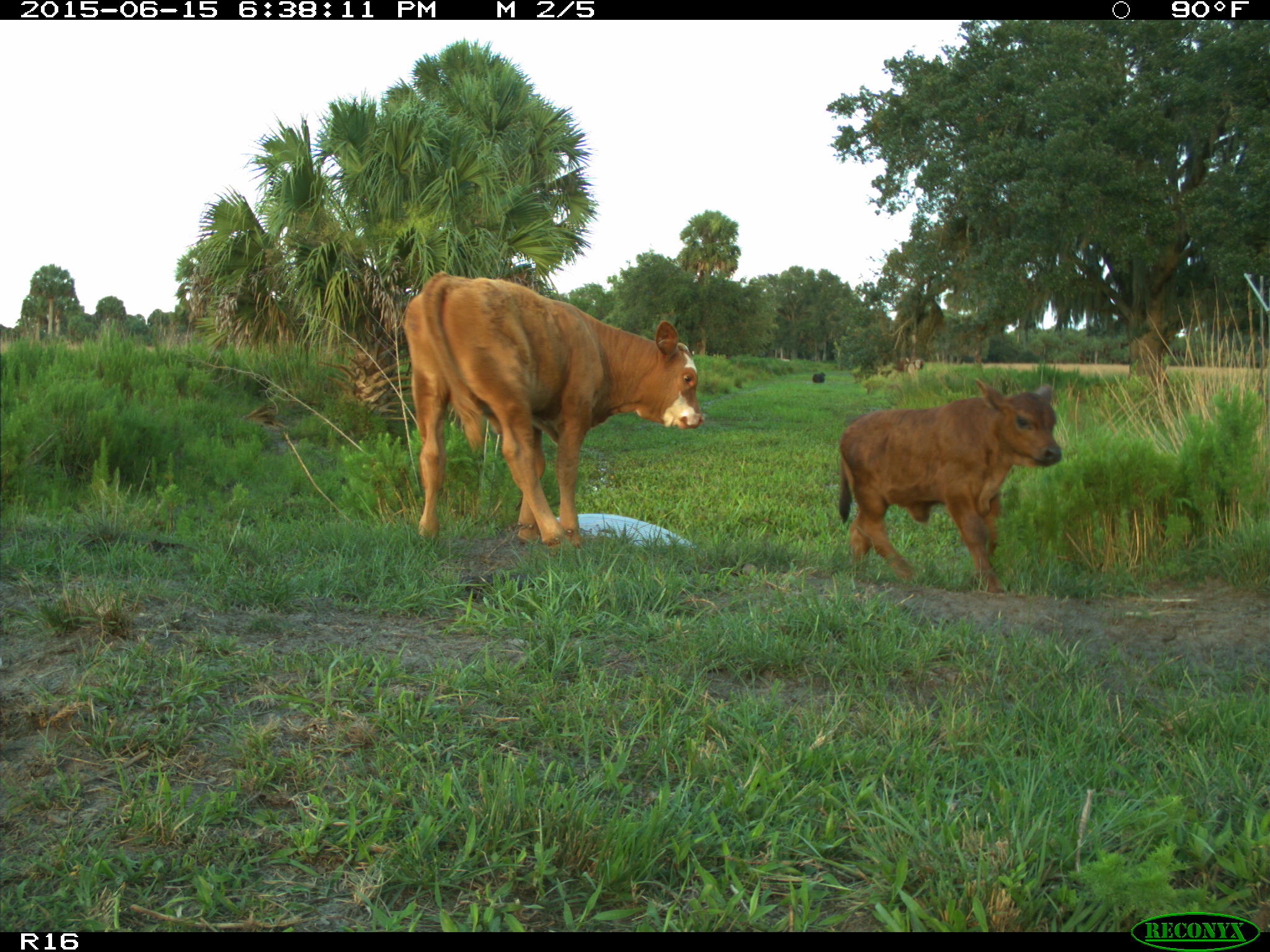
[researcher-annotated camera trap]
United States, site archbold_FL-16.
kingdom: Animalia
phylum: Chordata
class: Mammalia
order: Artiodactyla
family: Bovidae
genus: Bos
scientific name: Bos taurus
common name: domestic cow